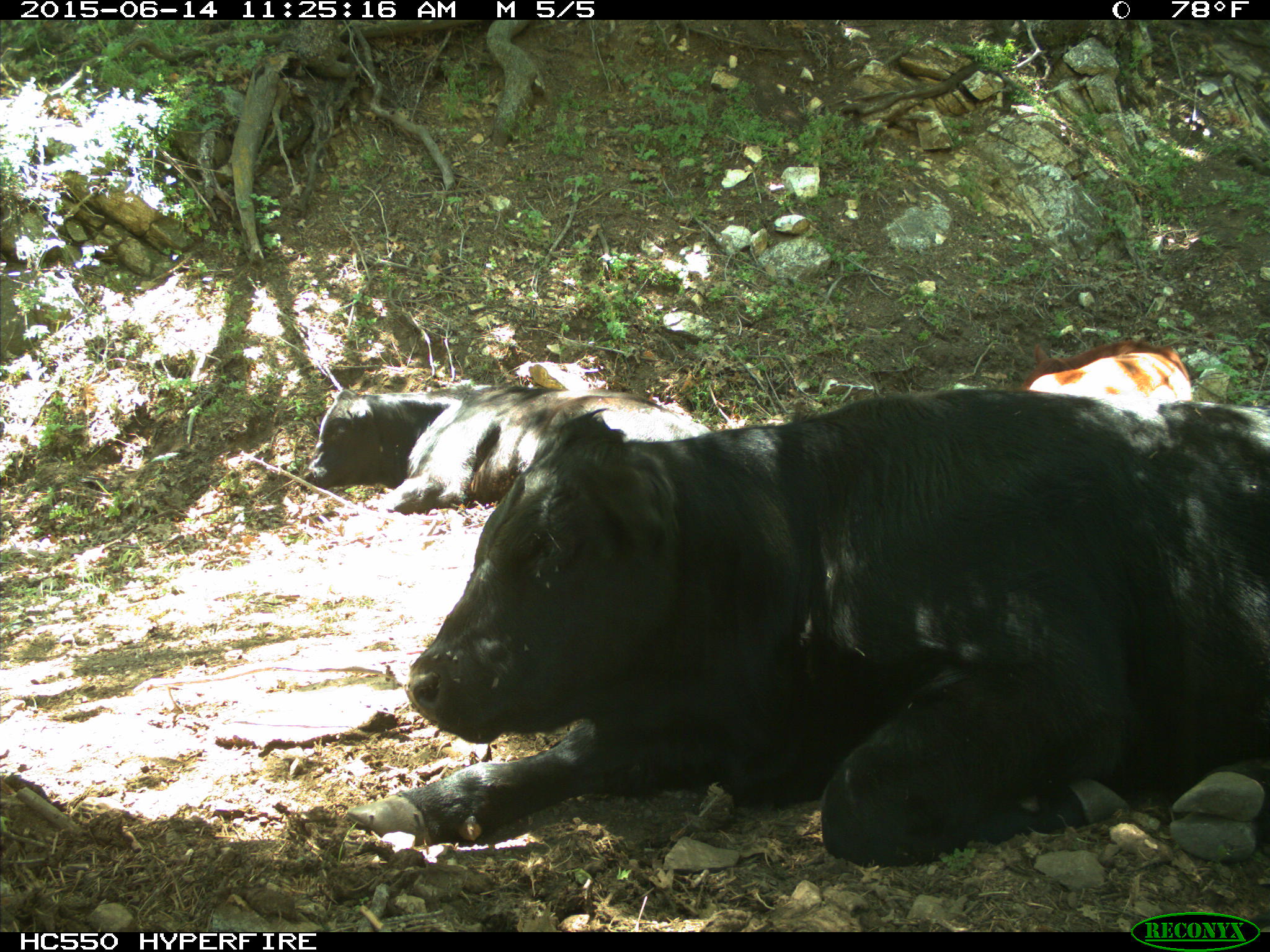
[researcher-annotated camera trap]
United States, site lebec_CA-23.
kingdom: Animalia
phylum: Chordata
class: Mammalia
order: Artiodactyla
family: Bovidae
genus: Bos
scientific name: Bos taurus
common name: domestic cow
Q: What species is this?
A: Bos taurus (domestic cow).